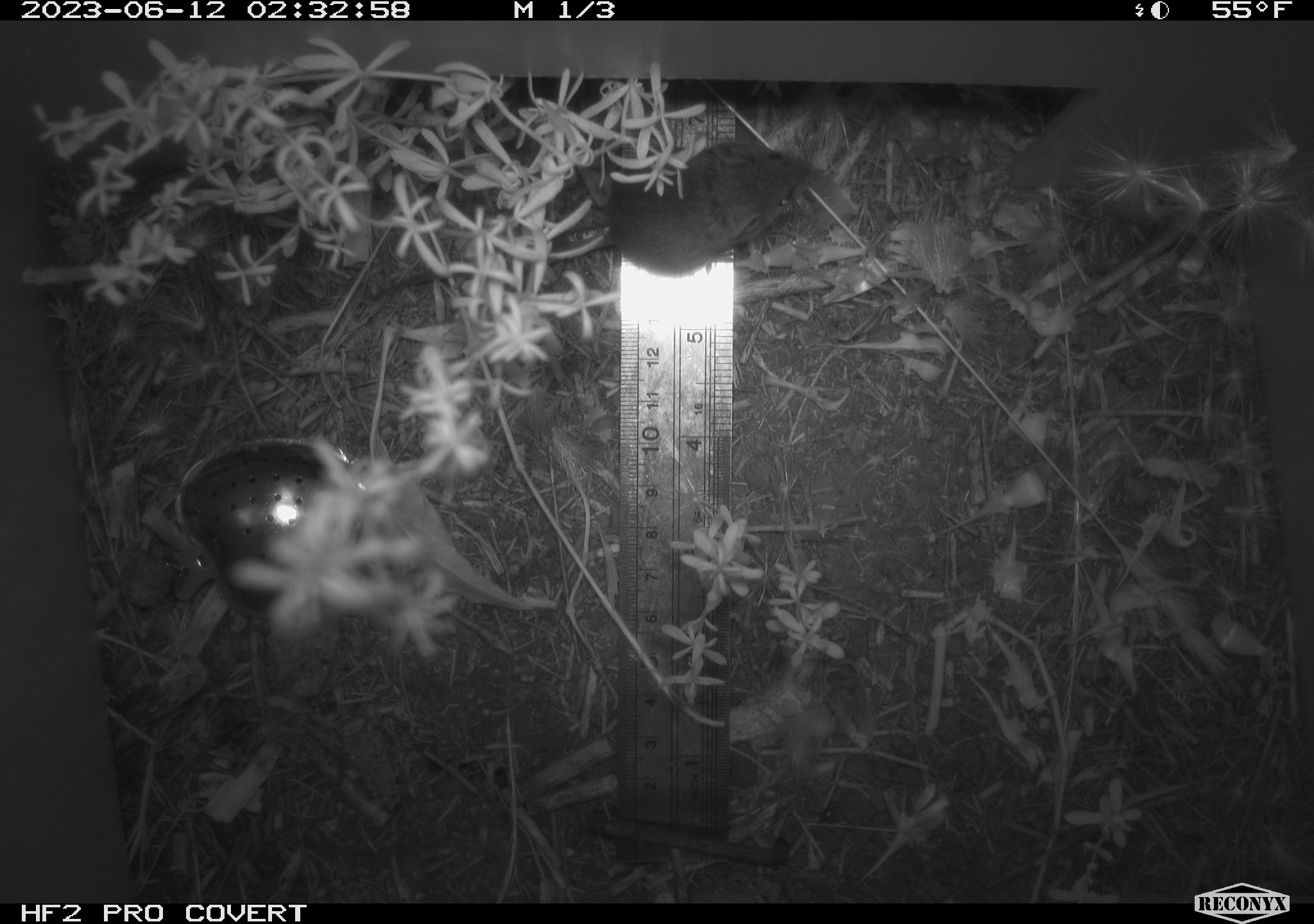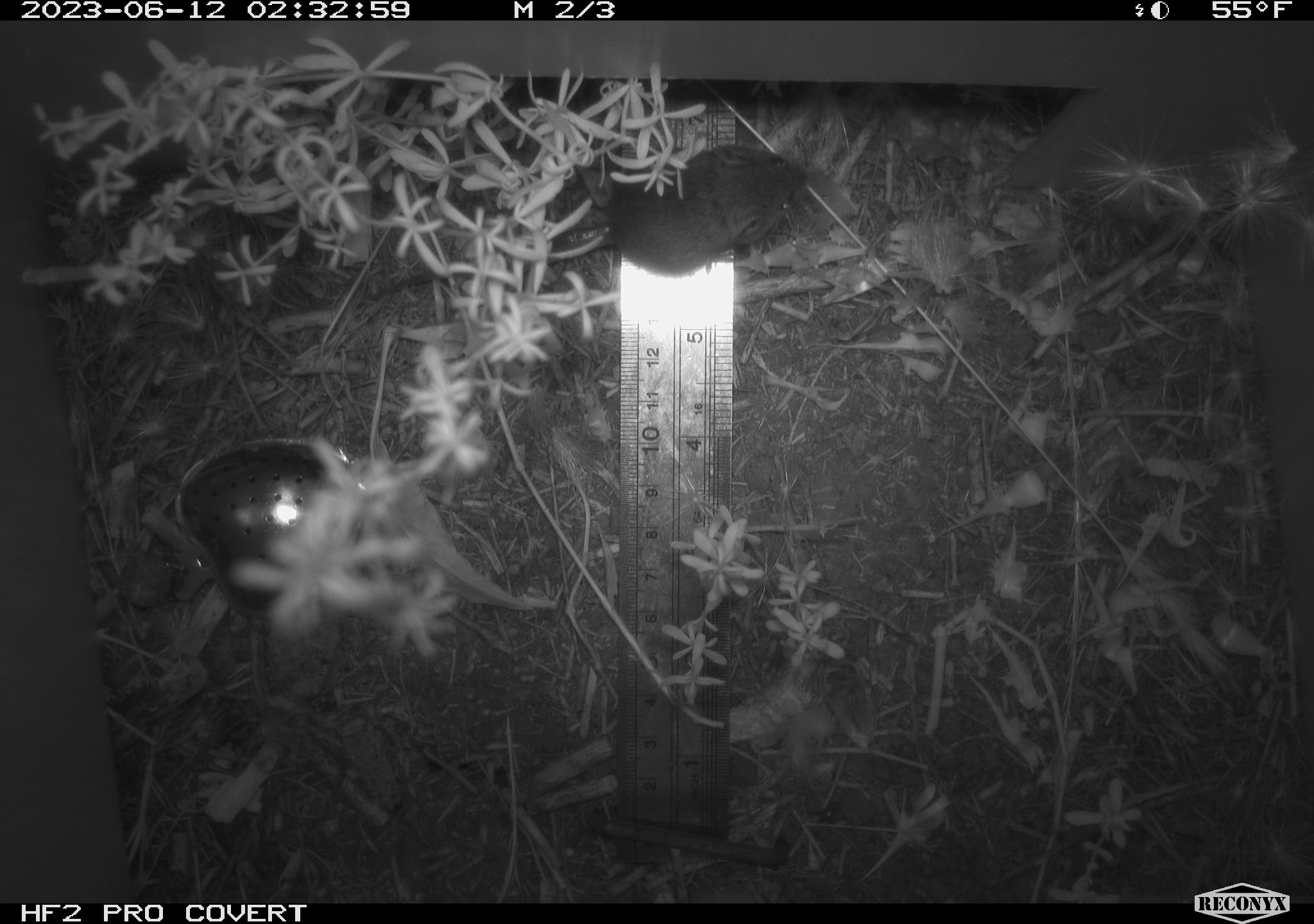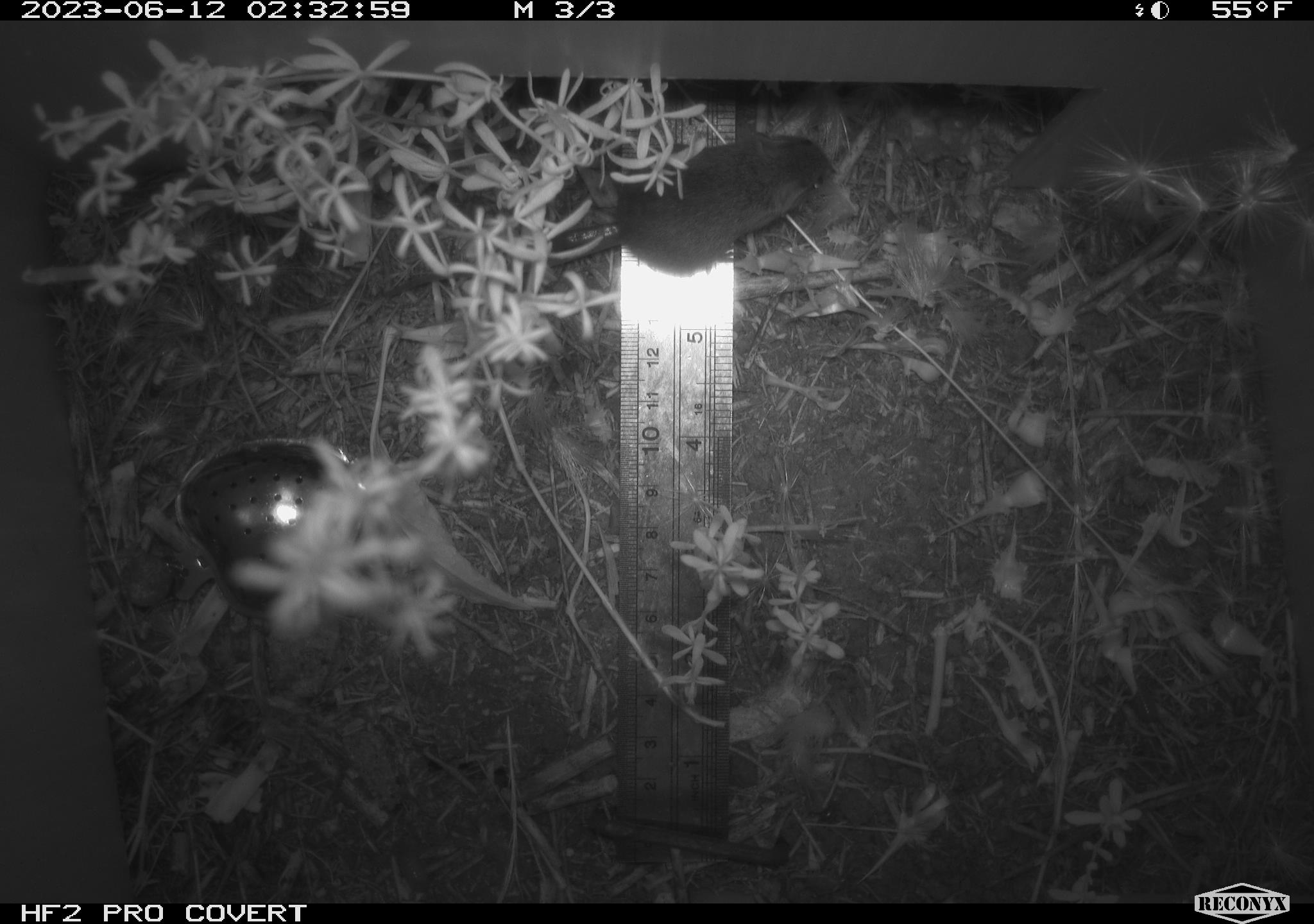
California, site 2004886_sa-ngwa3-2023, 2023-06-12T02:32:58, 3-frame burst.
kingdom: Animalia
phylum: Chordata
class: Mammalia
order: Rodentia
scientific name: Rodentia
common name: mouse species